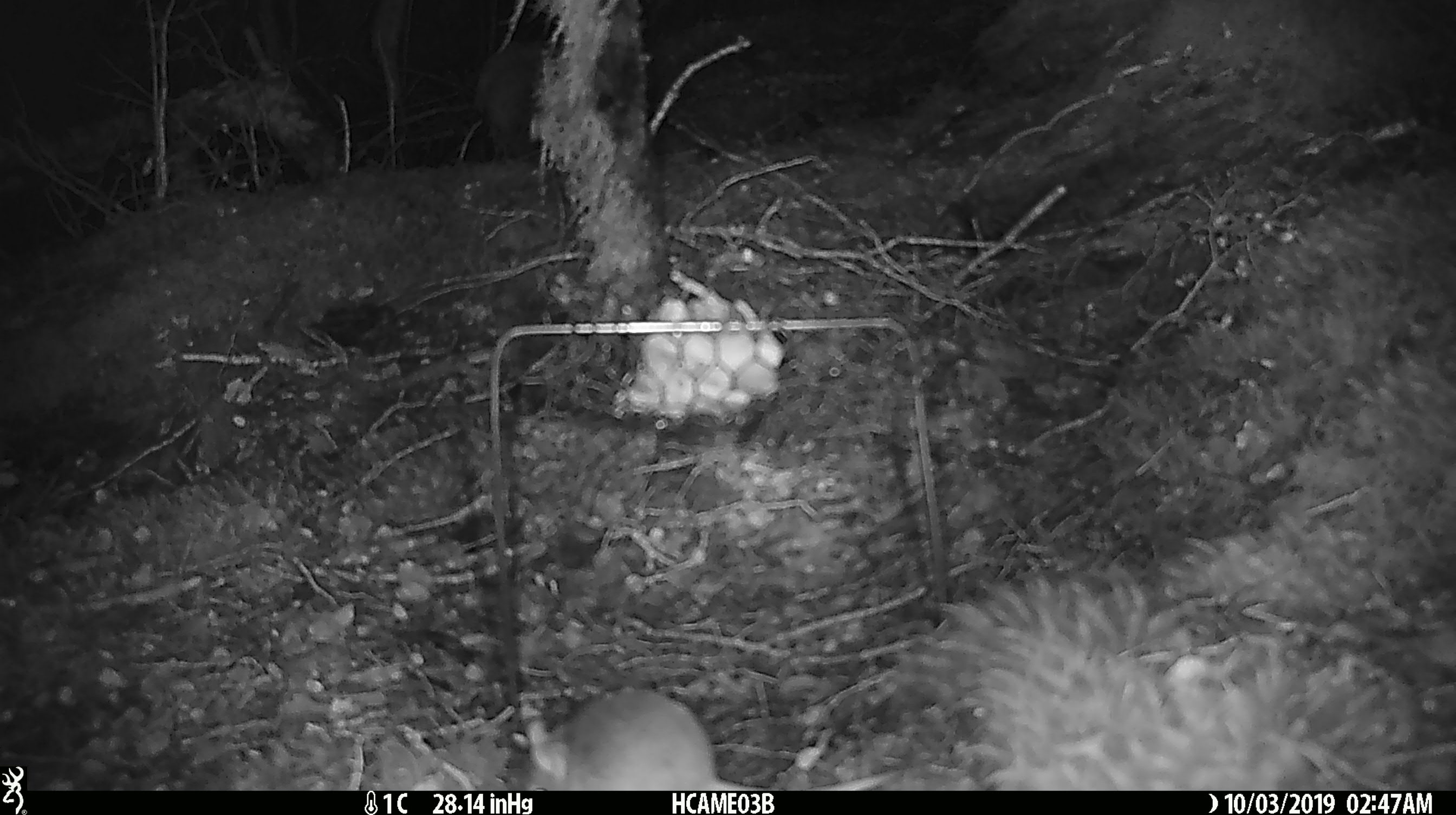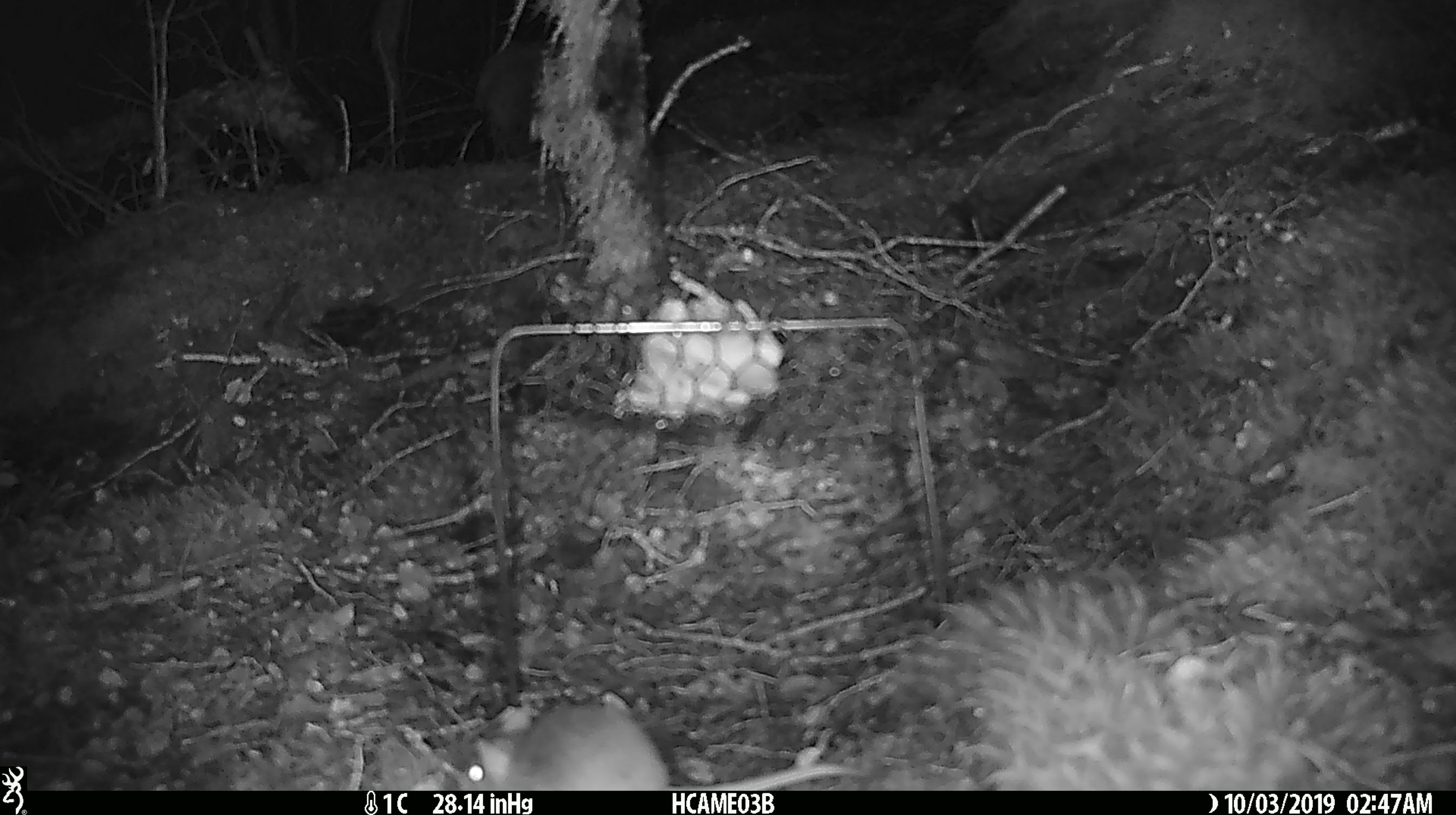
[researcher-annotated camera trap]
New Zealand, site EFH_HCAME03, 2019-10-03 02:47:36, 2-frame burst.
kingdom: Animalia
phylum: Chordata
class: Mammalia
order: Rodentia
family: Muridae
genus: Mus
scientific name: Mus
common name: mouse